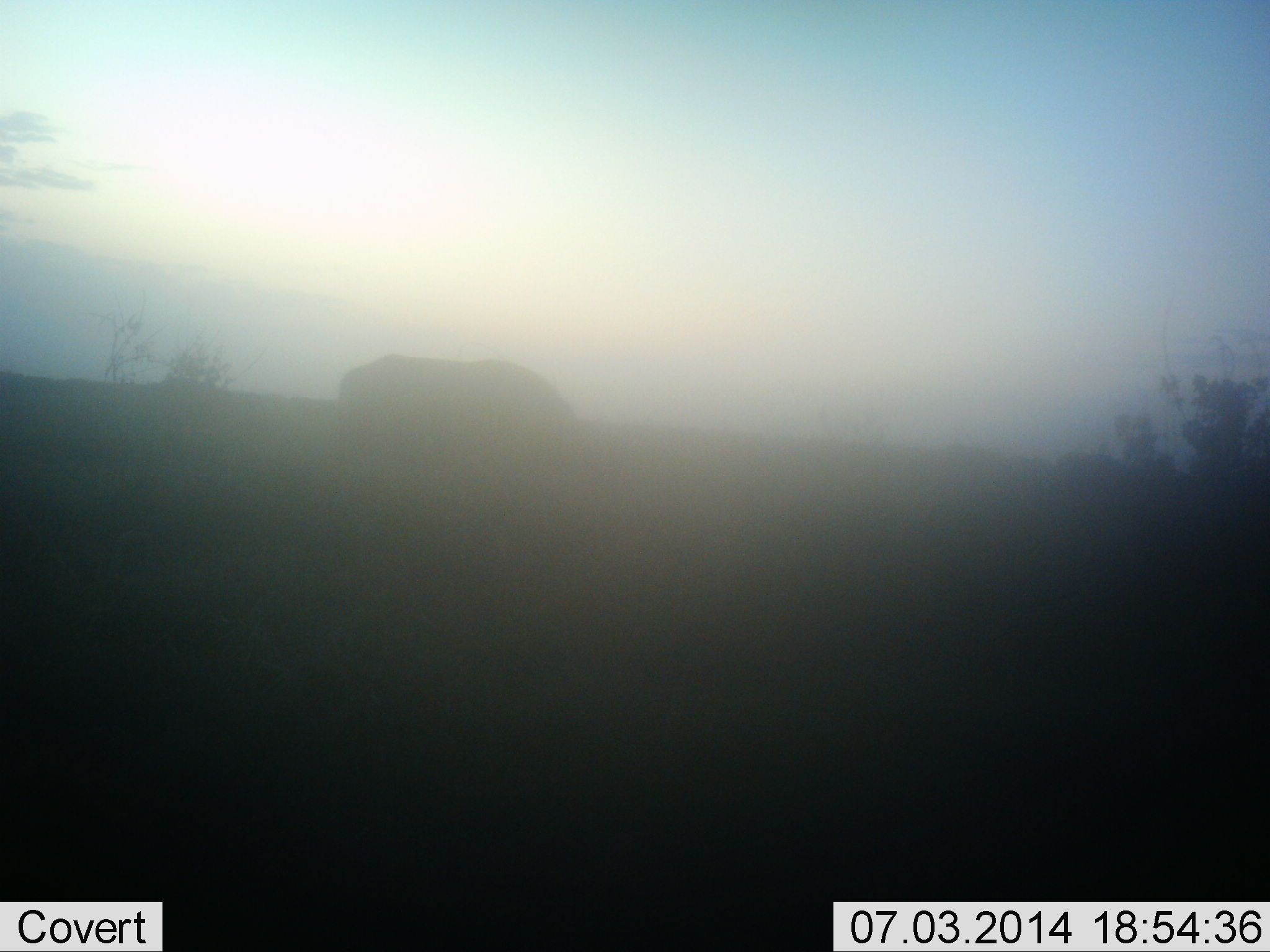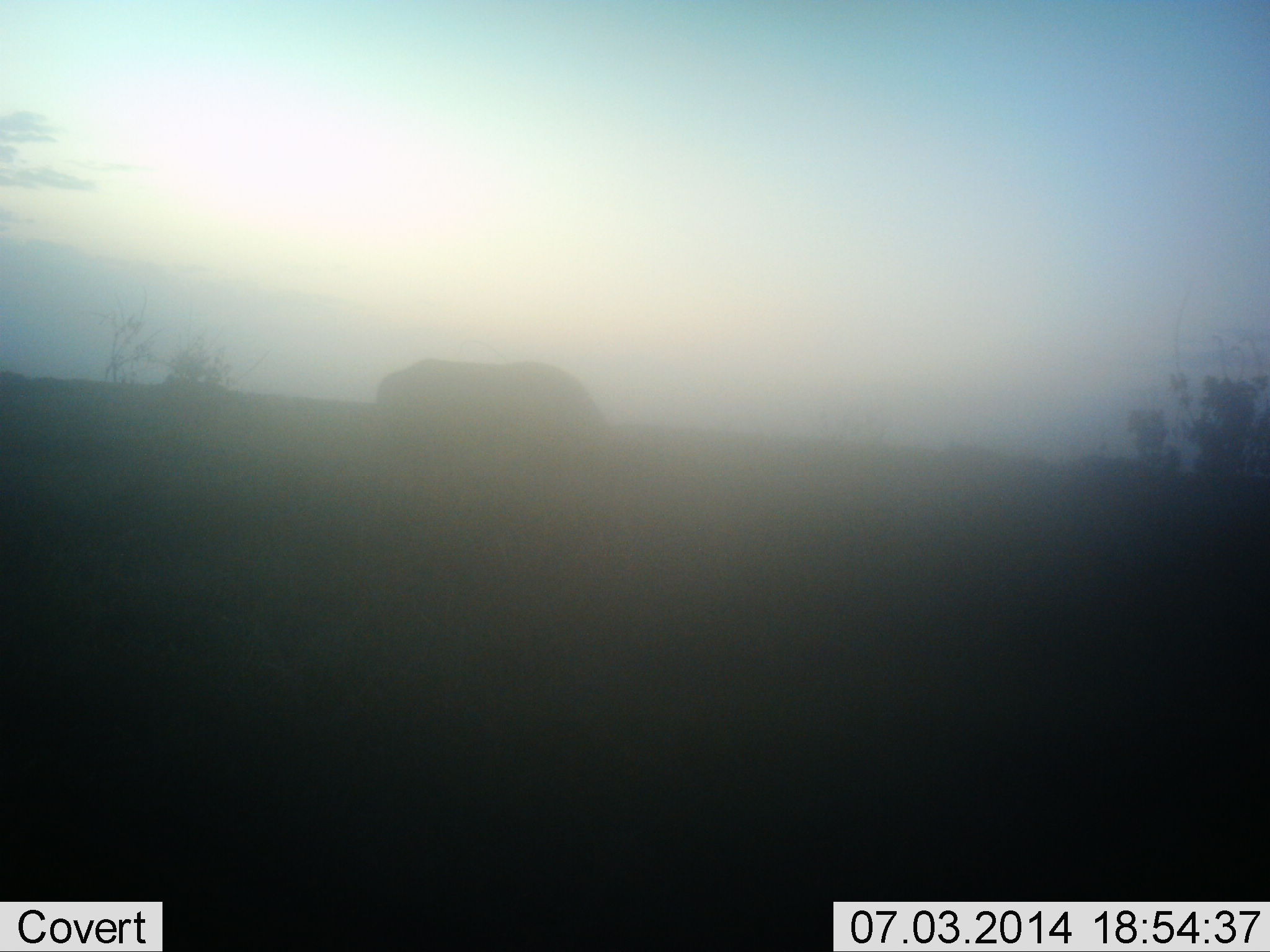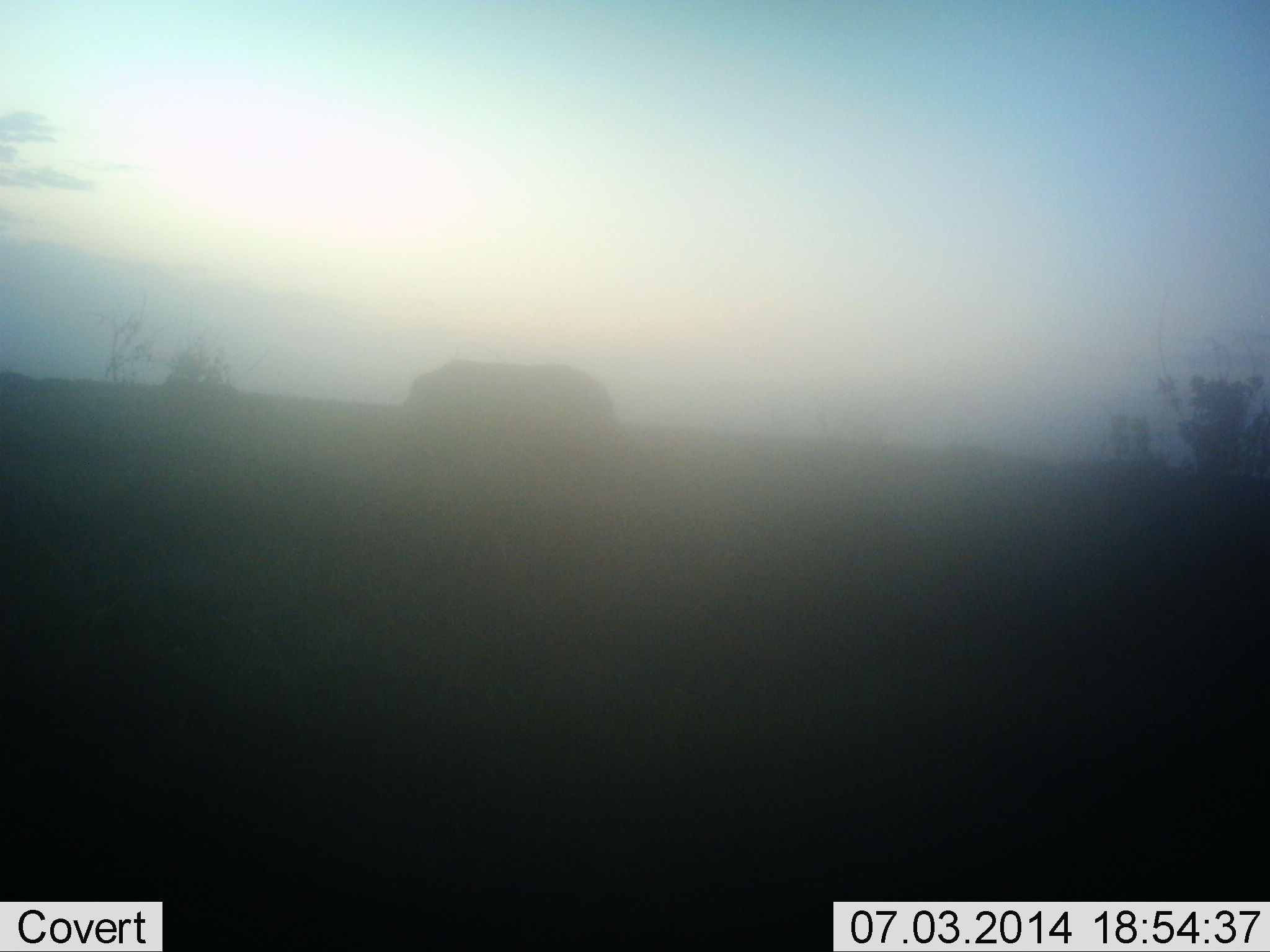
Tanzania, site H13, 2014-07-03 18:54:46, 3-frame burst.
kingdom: Animalia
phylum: Chordata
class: Mammalia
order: Artiodactyla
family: Bovidae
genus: Connochaetes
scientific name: Connochaetes taurinus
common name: blue wildebeest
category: wildebeest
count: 1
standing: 29%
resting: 0%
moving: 57%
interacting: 0%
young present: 0%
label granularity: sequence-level